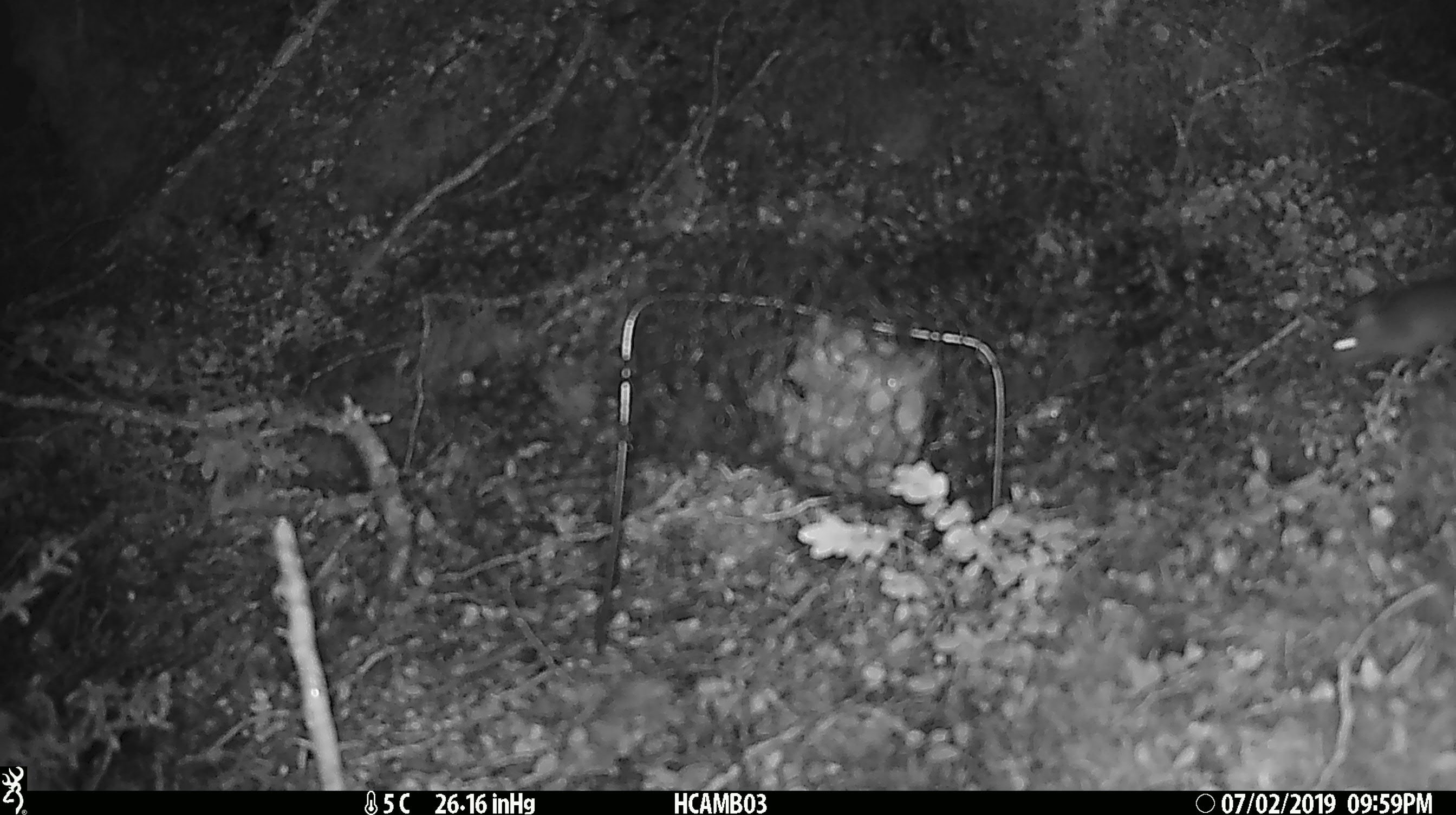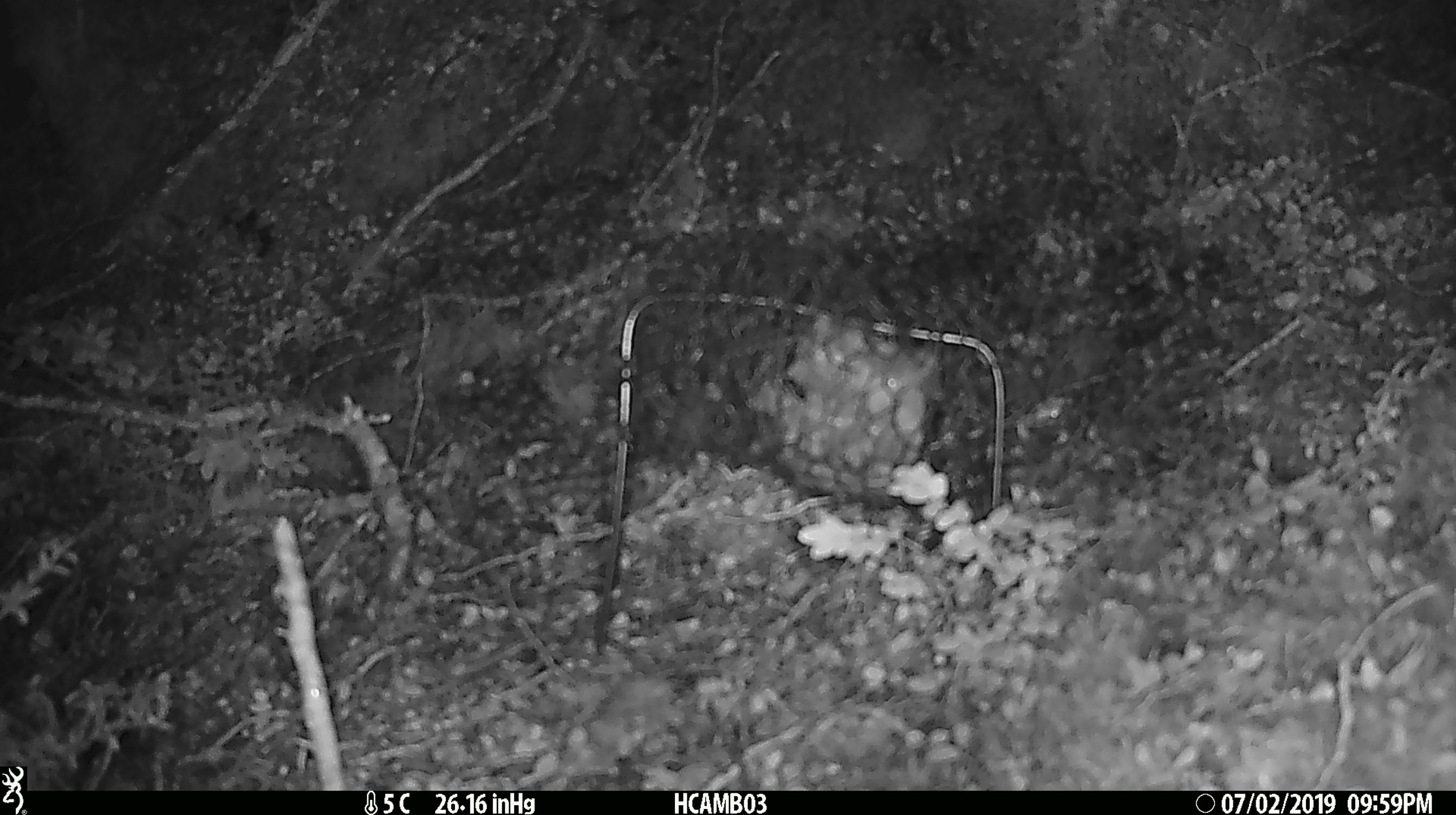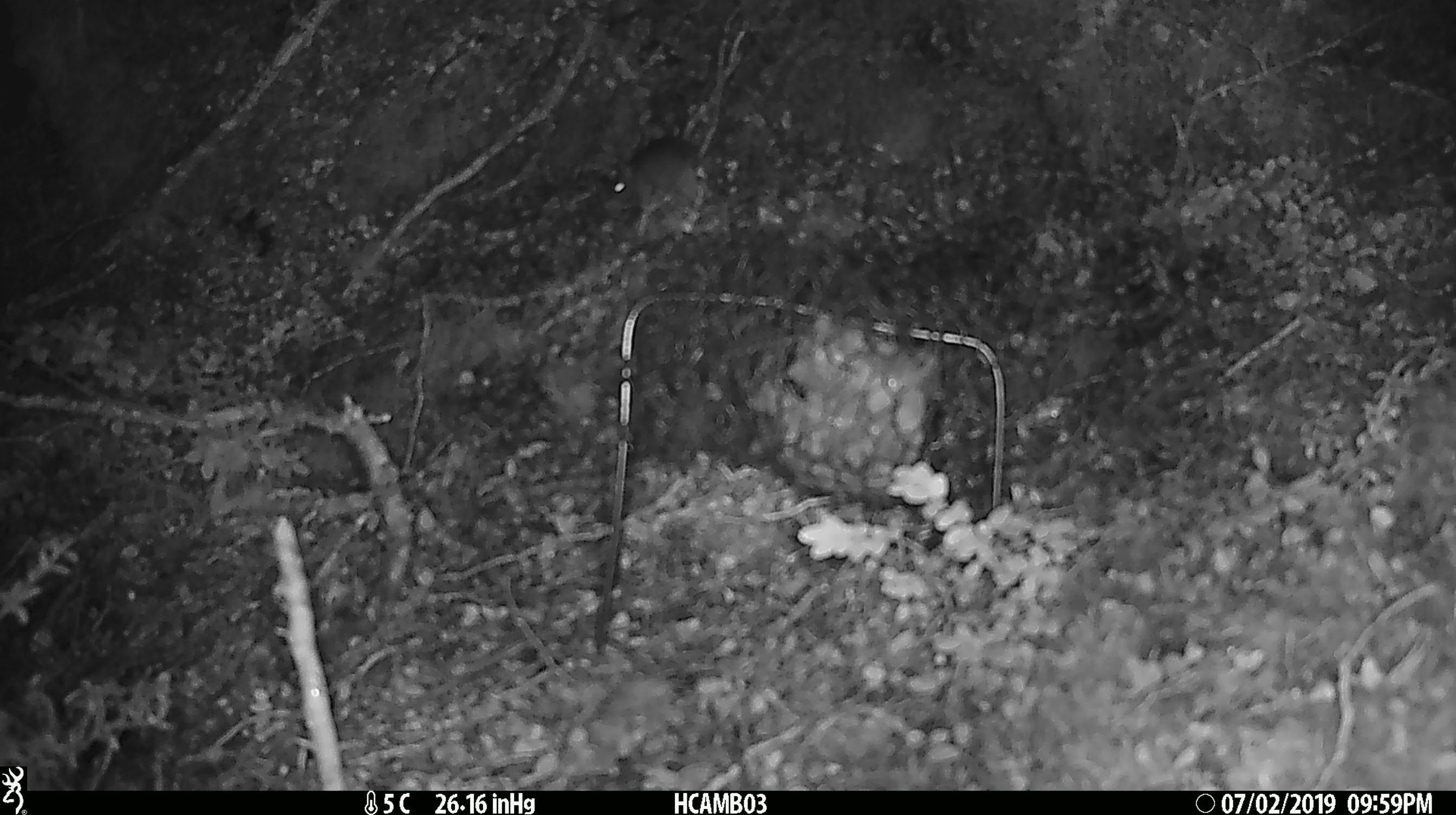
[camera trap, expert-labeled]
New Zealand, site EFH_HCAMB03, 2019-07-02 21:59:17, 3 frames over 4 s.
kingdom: Animalia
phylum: Chordata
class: Mammalia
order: Rodentia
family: Muridae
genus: Mus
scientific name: Mus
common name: mouse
Mouse (Mus).